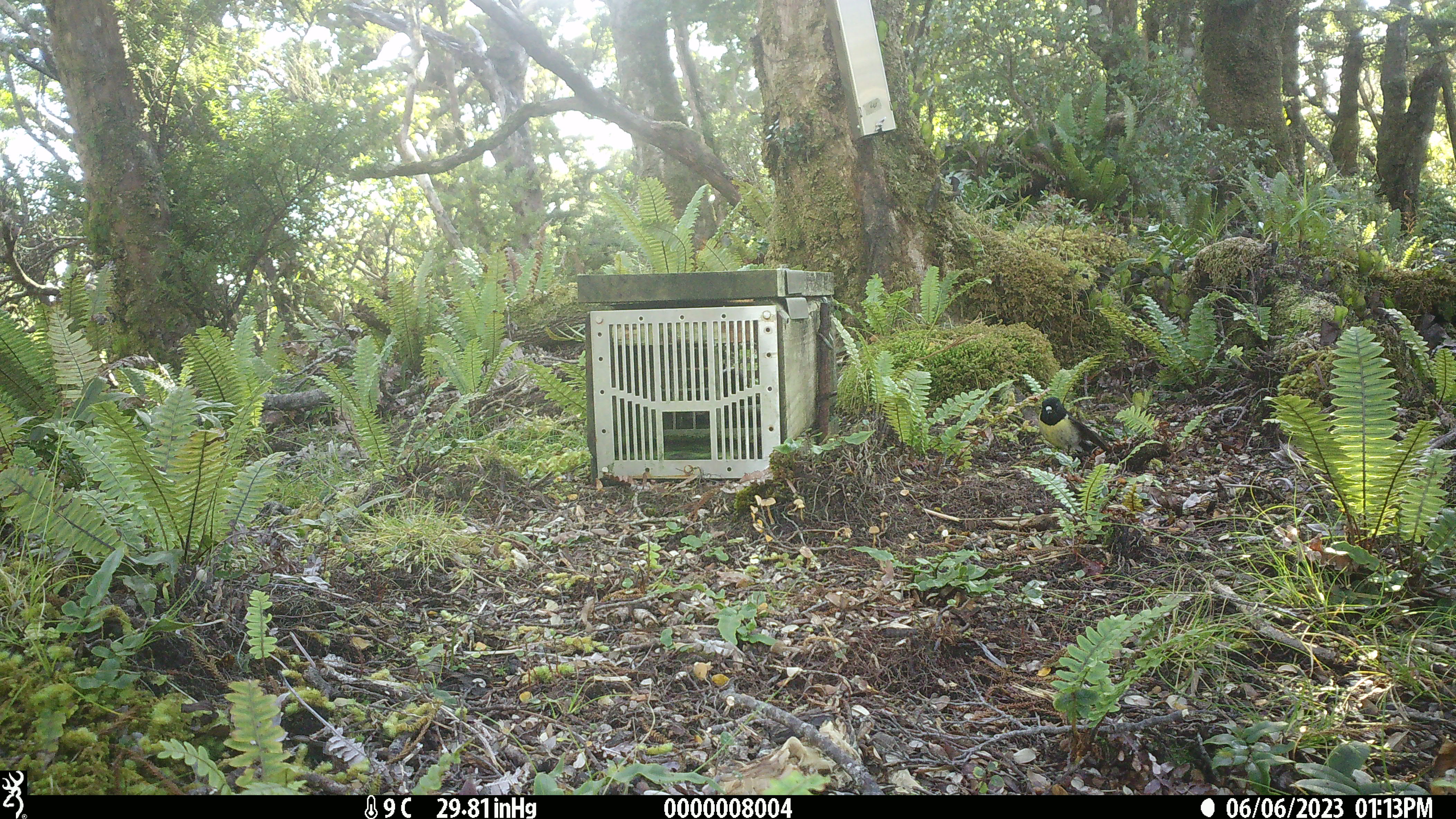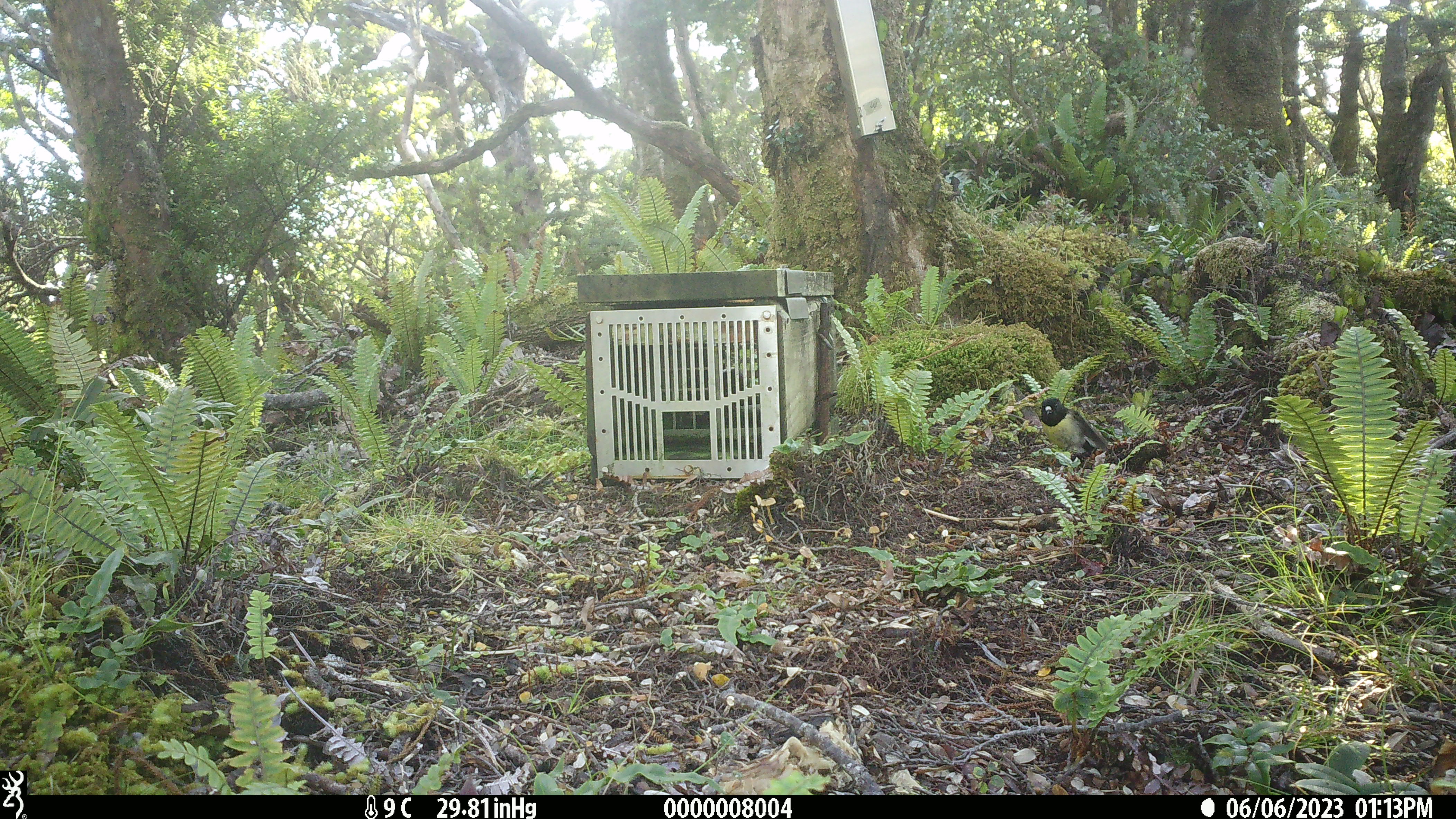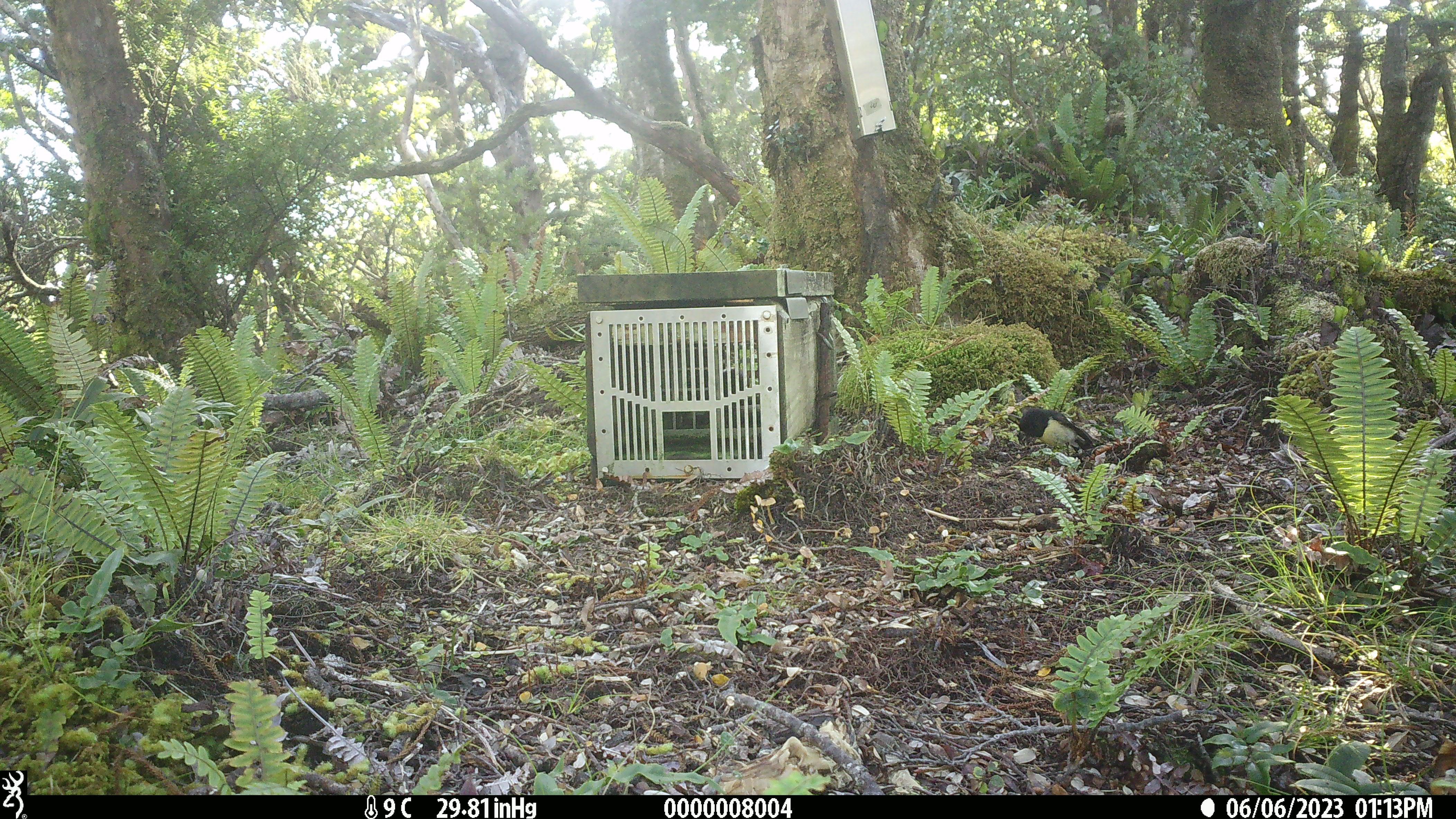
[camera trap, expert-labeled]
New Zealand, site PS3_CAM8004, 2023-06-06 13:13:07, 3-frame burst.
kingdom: Animalia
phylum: Chordata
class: Aves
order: Passeriformes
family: Petroicidae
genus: Petroica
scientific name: Petroica macrocephala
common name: tomtit